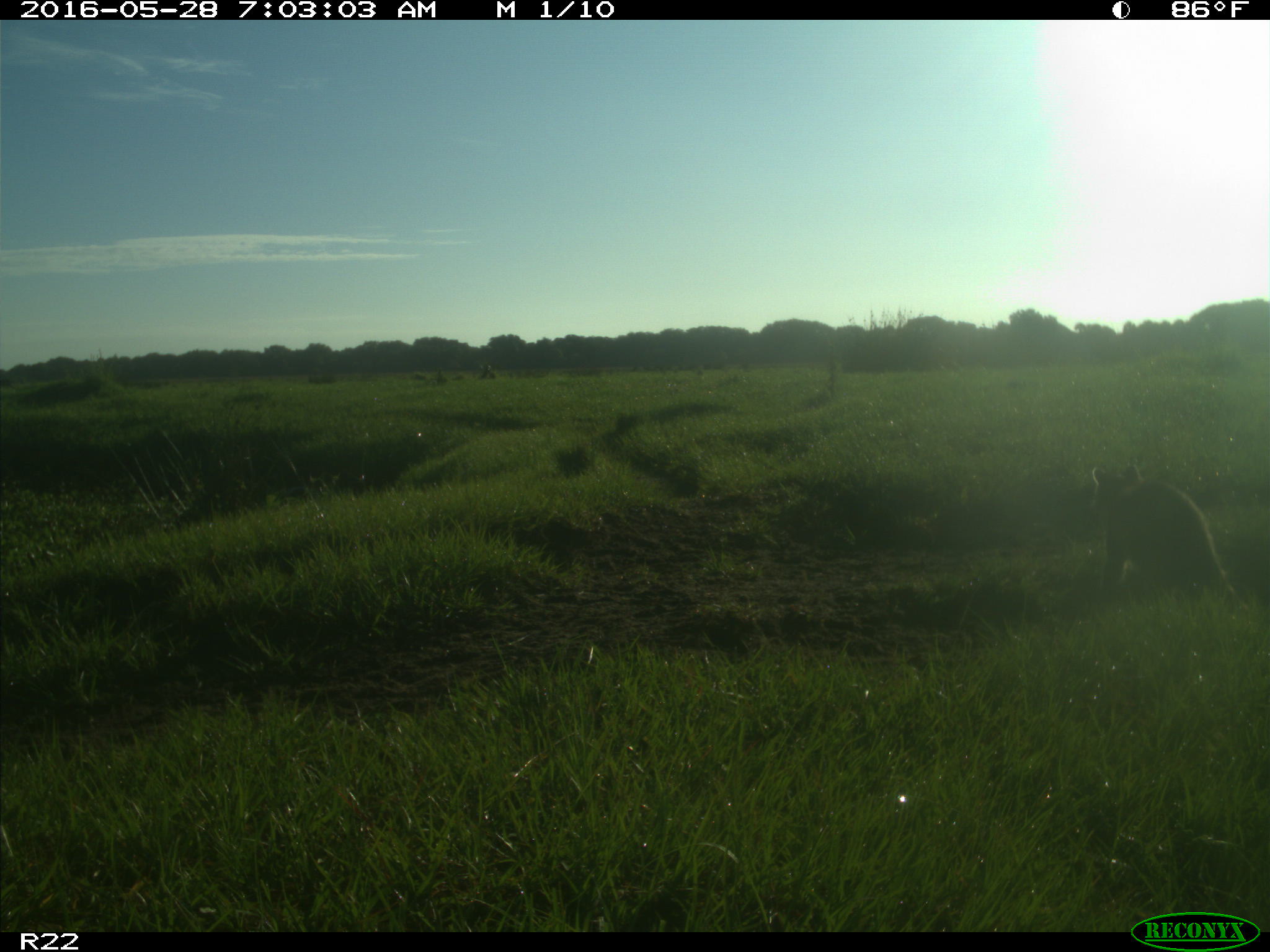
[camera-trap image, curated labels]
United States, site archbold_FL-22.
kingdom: Animalia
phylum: Chordata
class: Mammalia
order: Carnivora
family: Procyonidae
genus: Procyon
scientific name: Procyon lotor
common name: common raccoon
Procyon lotor (common raccoon).